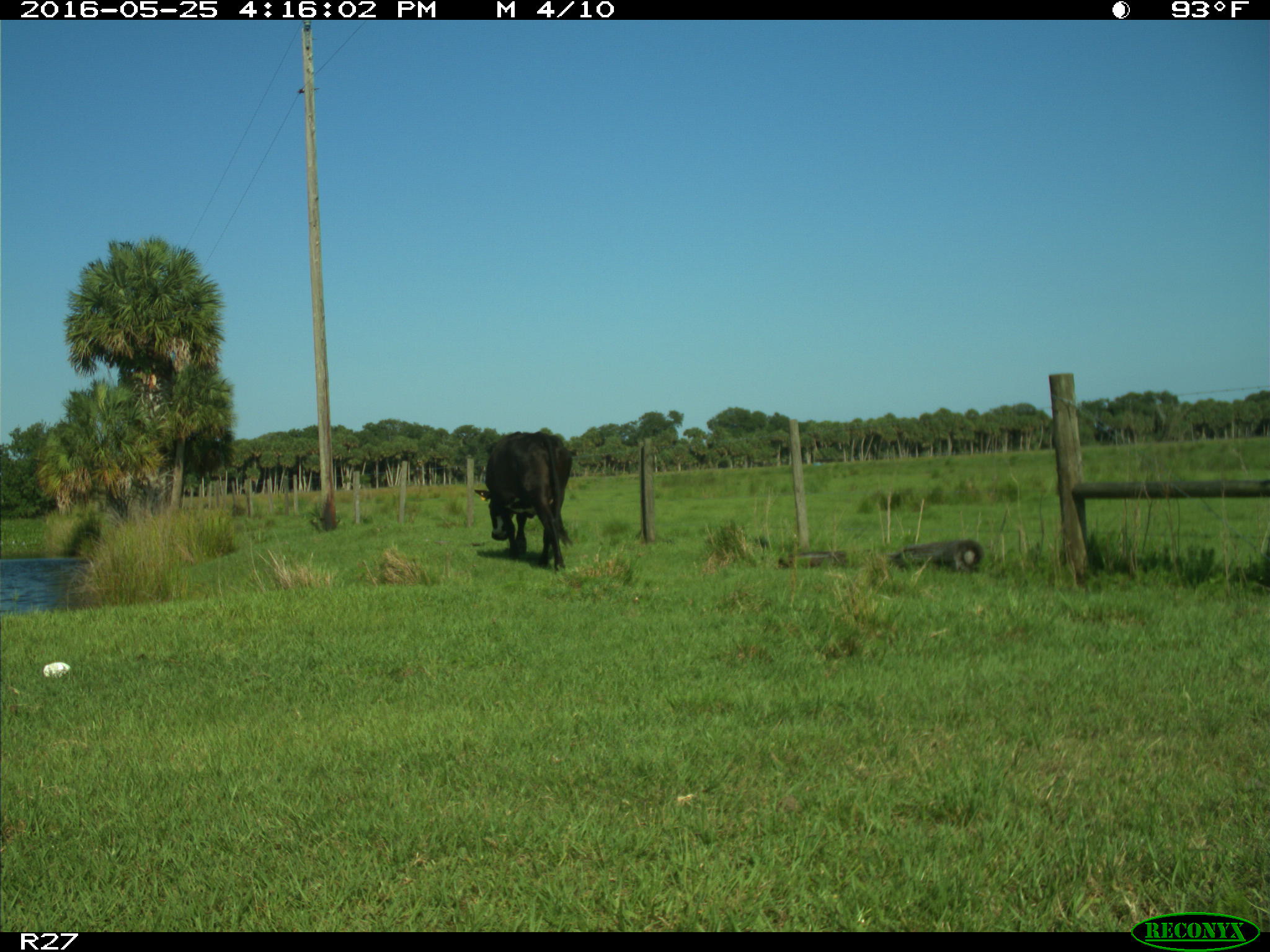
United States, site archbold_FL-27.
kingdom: Animalia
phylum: Chordata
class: Mammalia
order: Artiodactyla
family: Bovidae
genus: Bos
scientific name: Bos taurus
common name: domestic cow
Bos taurus (domestic cow).